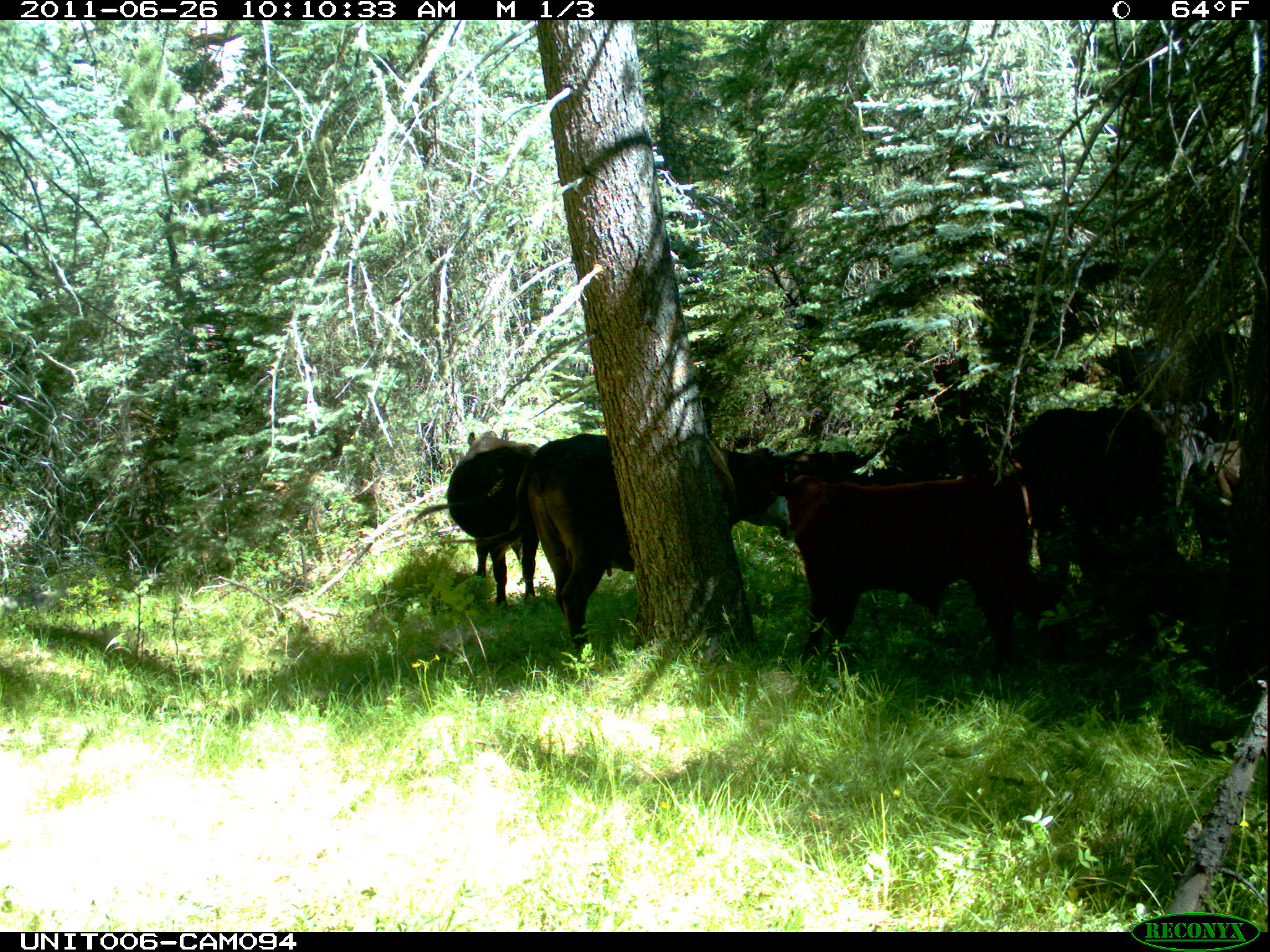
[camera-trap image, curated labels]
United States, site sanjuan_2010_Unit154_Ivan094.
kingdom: Animalia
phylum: Chordata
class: Mammalia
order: Artiodactyla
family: Bovidae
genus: Bos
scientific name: Bos taurus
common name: domestic cow